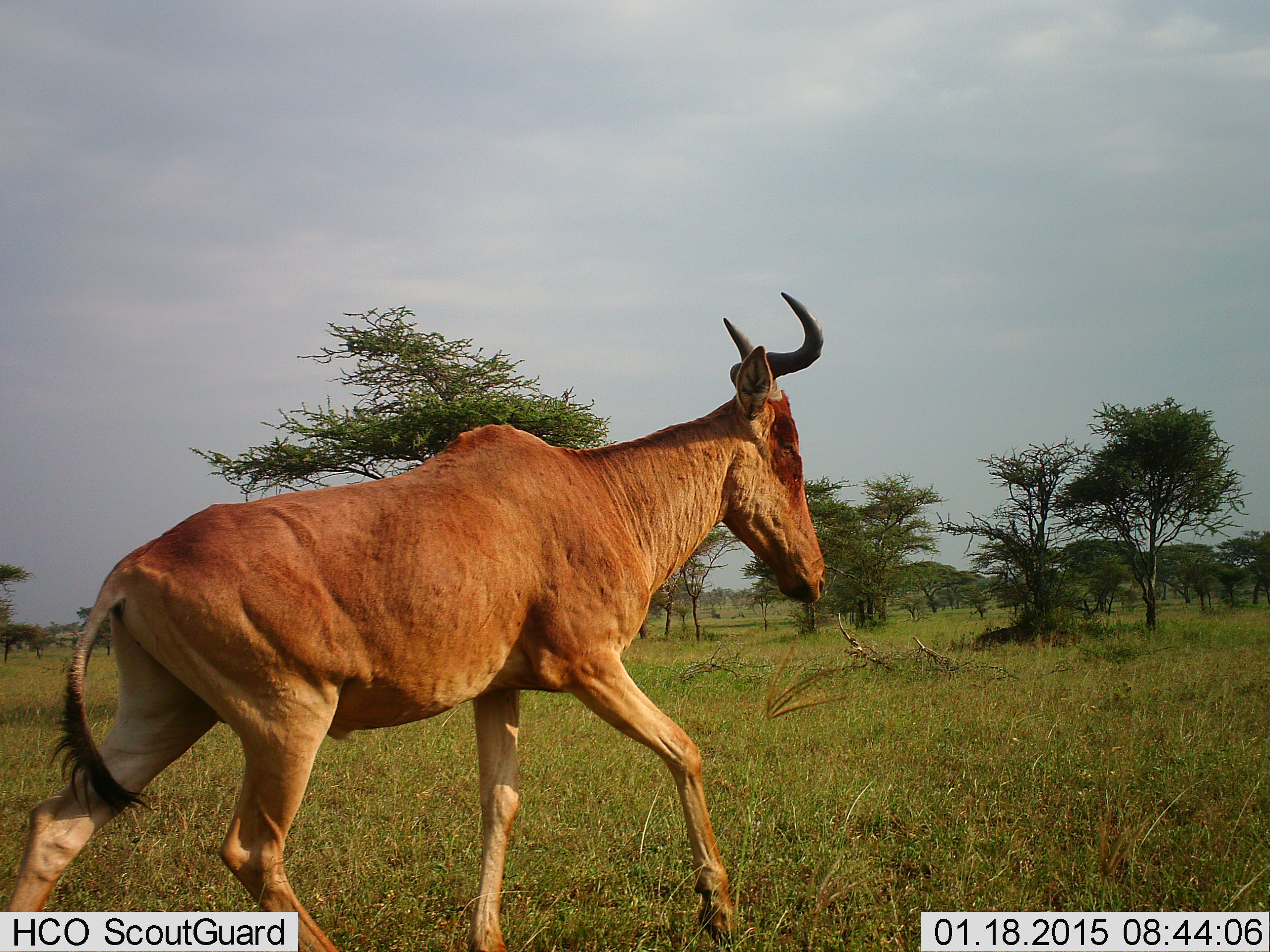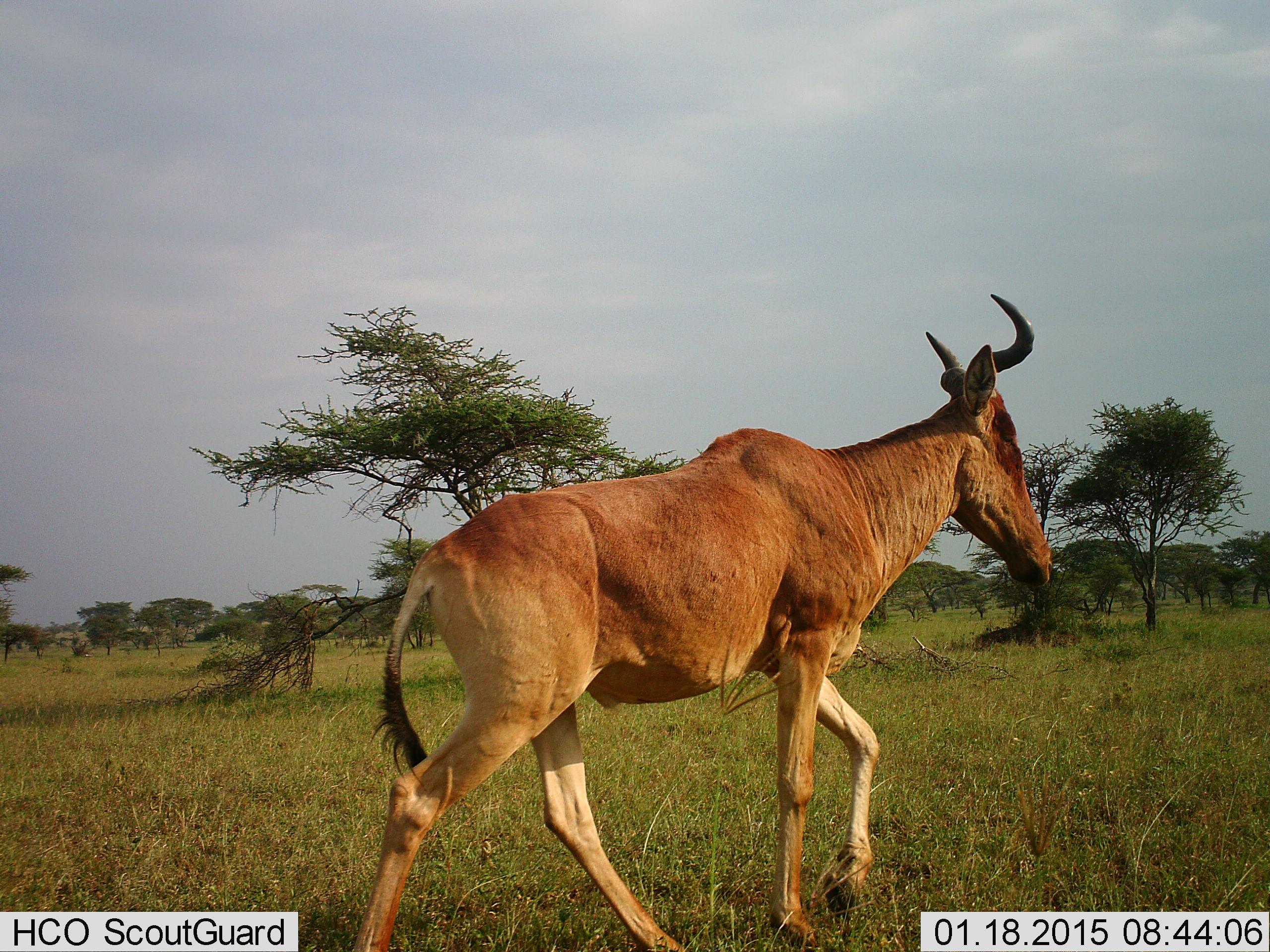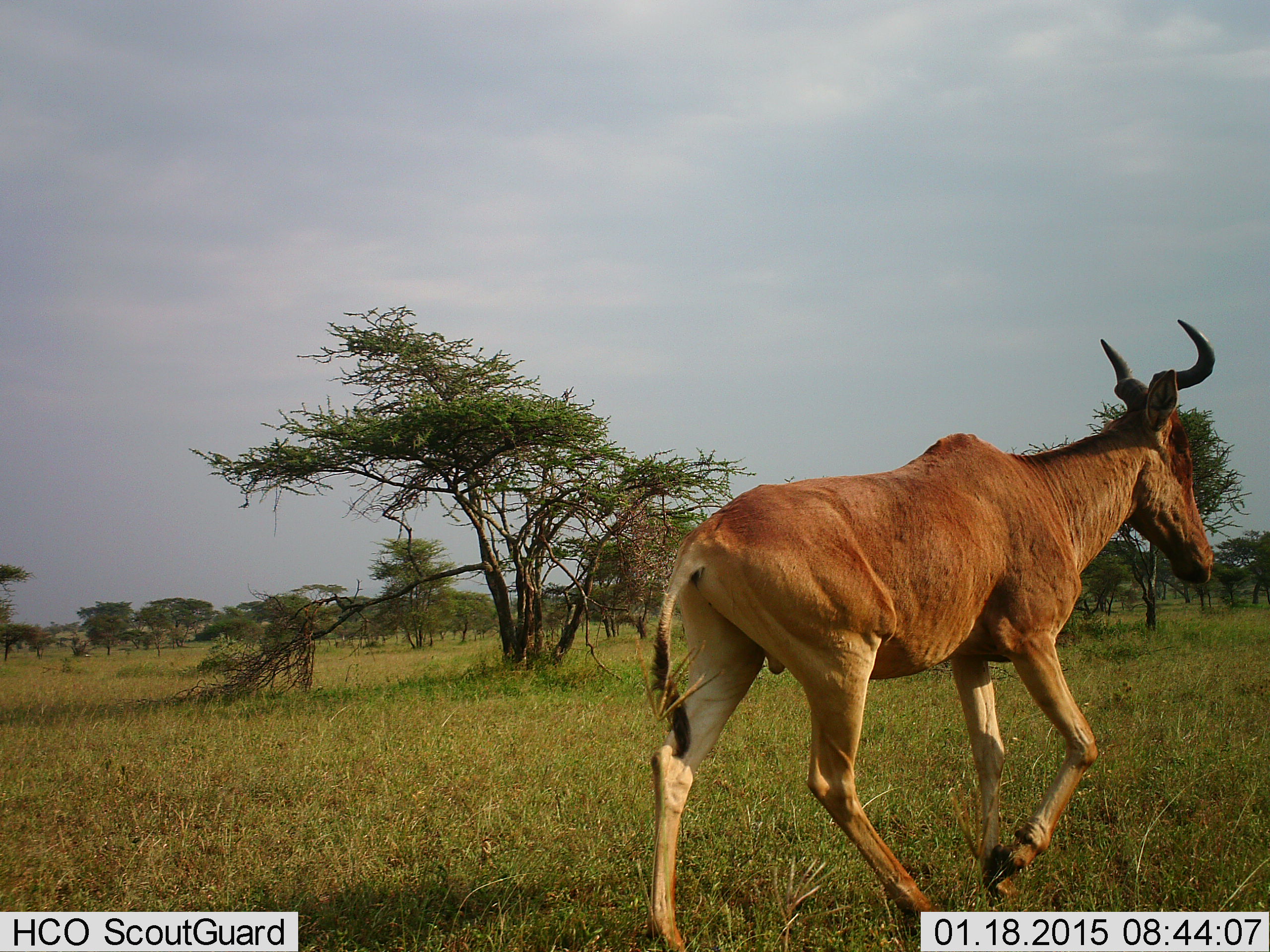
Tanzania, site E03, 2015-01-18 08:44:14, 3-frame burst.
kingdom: Animalia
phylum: Chordata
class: Mammalia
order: Artiodactyla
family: Bovidae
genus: Alcelaphus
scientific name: Alcelaphus buselaphus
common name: hartebeest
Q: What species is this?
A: Hartebeest (Alcelaphus buselaphus).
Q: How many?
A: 1.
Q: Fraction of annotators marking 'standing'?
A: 0%.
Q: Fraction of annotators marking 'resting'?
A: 0%.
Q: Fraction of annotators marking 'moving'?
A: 100%.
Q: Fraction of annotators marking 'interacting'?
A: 0%.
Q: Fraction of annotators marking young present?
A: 0%.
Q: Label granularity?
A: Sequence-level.